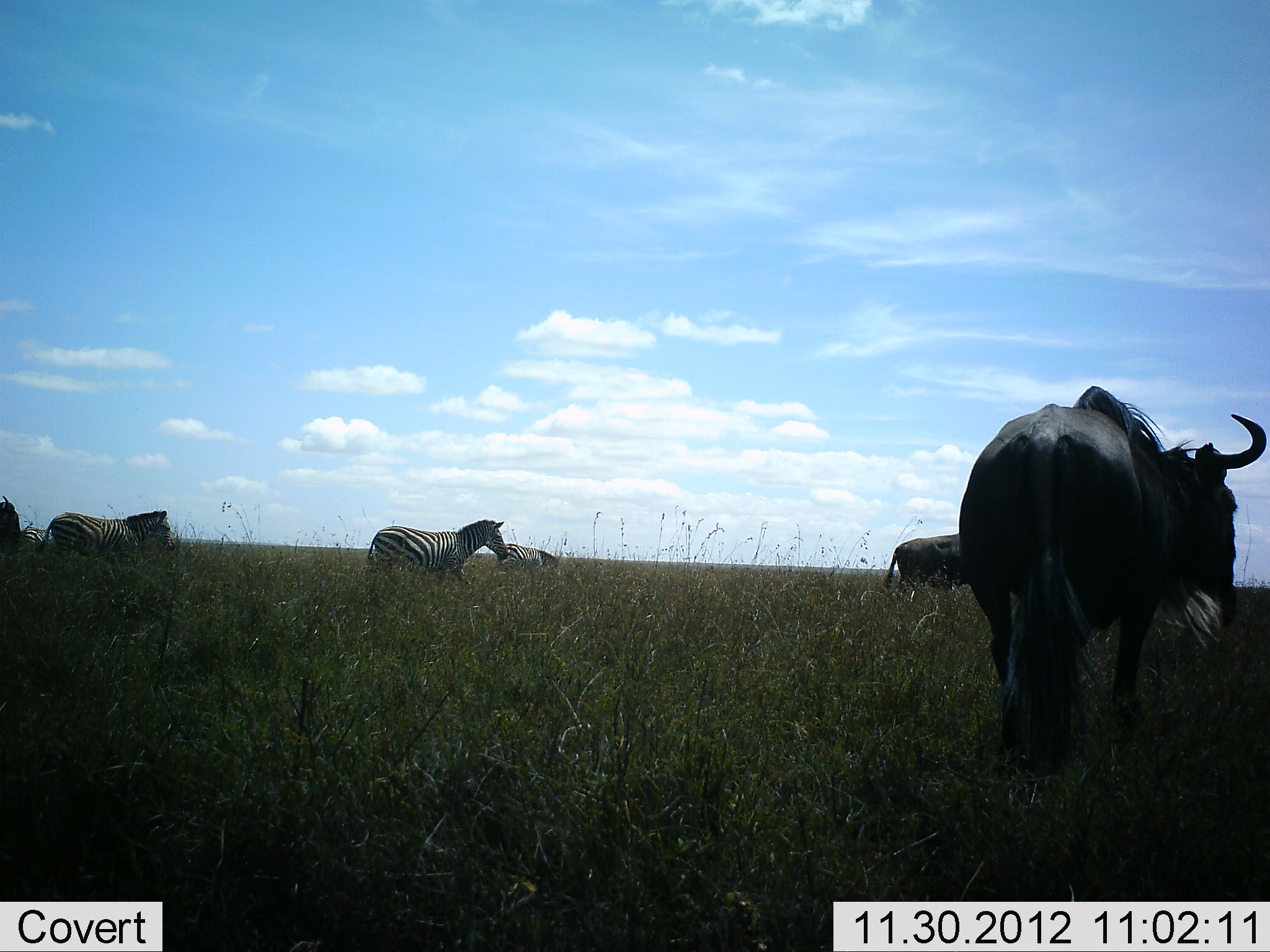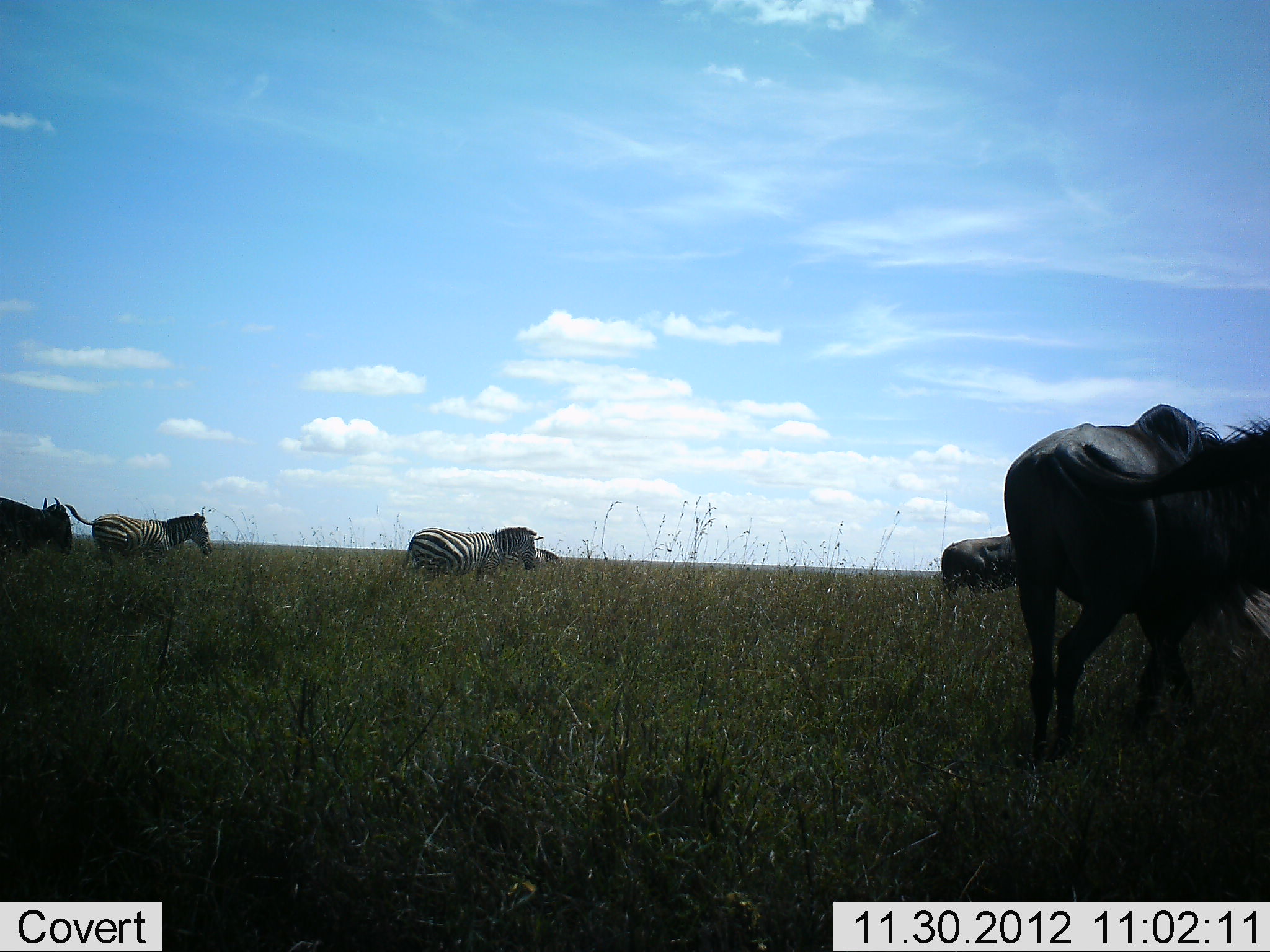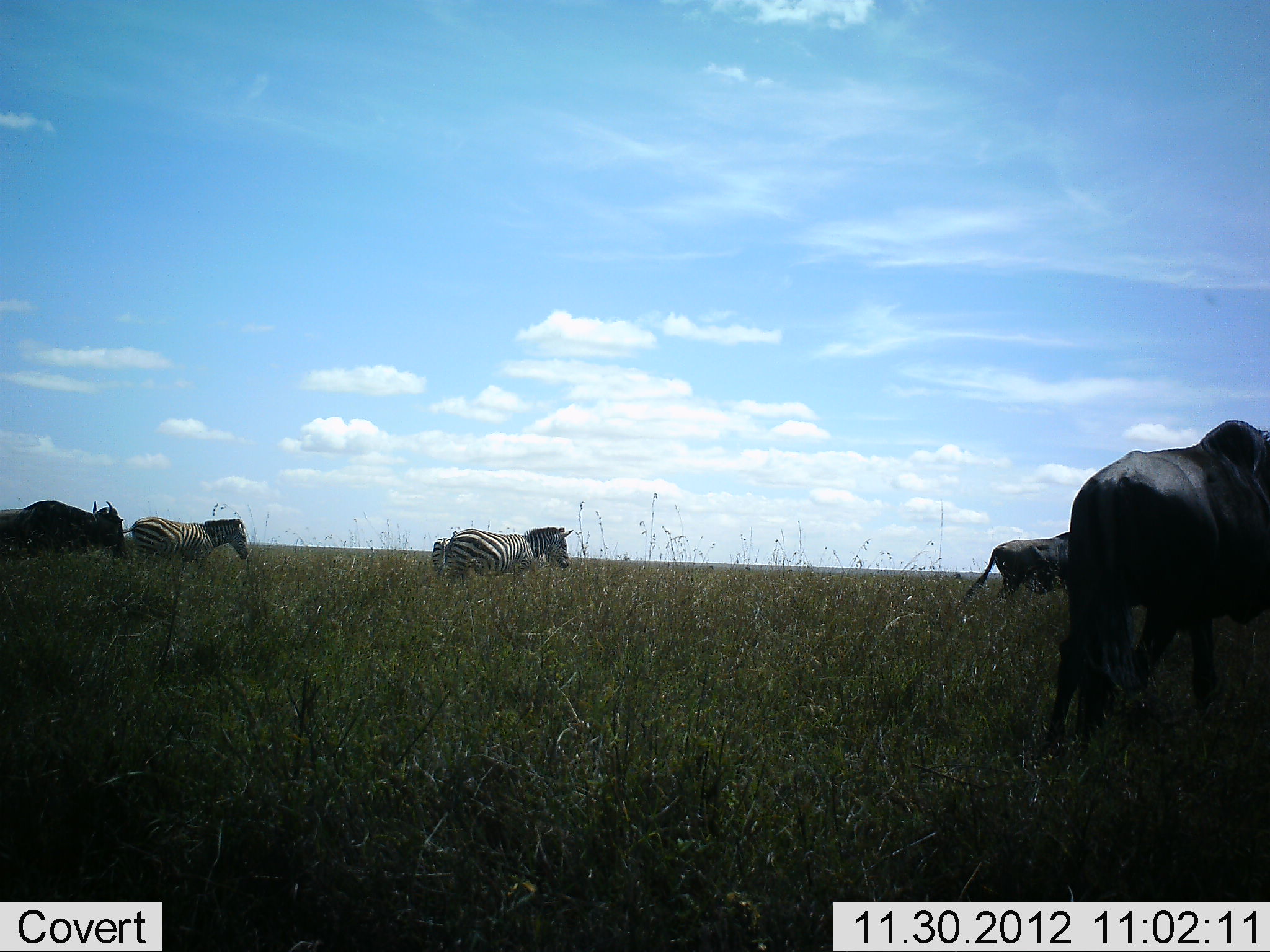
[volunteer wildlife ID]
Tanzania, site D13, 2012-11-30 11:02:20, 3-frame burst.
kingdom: Animalia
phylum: Chordata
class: Mammalia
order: Artiodactyla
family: Bovidae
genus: Connochaetes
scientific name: Connochaetes taurinus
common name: blue wildebeest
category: wildebeest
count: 3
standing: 10%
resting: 0%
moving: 90%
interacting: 0%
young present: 0%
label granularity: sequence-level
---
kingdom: Animalia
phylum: Chordata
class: Mammalia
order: Perissodactyla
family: Equidae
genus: Equus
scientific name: Equus quagga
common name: plains zebra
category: zebra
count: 3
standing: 27%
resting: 0%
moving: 82%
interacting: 0%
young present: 0%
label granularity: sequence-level